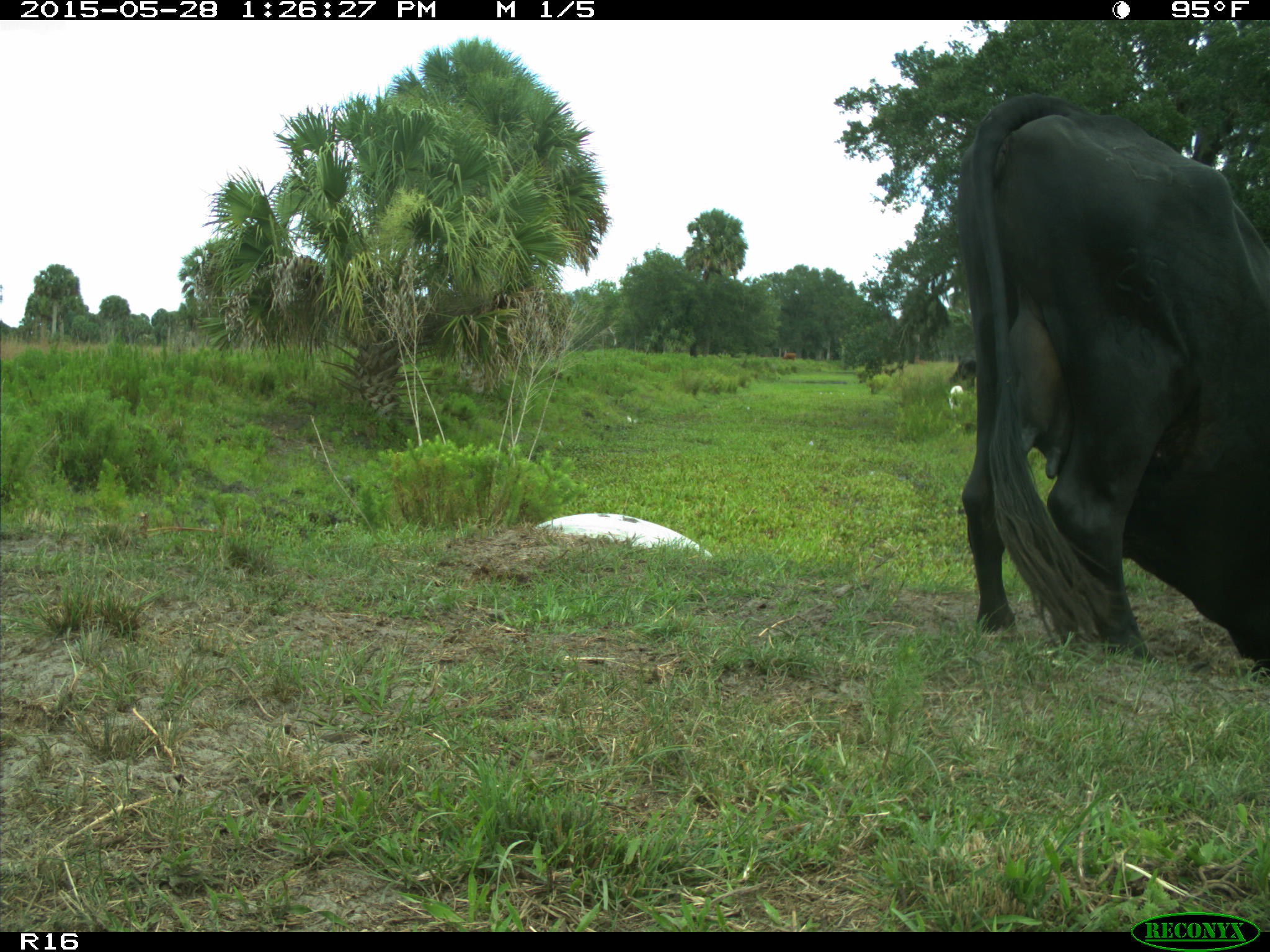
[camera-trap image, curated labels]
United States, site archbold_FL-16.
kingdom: Animalia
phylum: Chordata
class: Mammalia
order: Artiodactyla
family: Bovidae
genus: Bos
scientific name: Bos taurus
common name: domestic cow